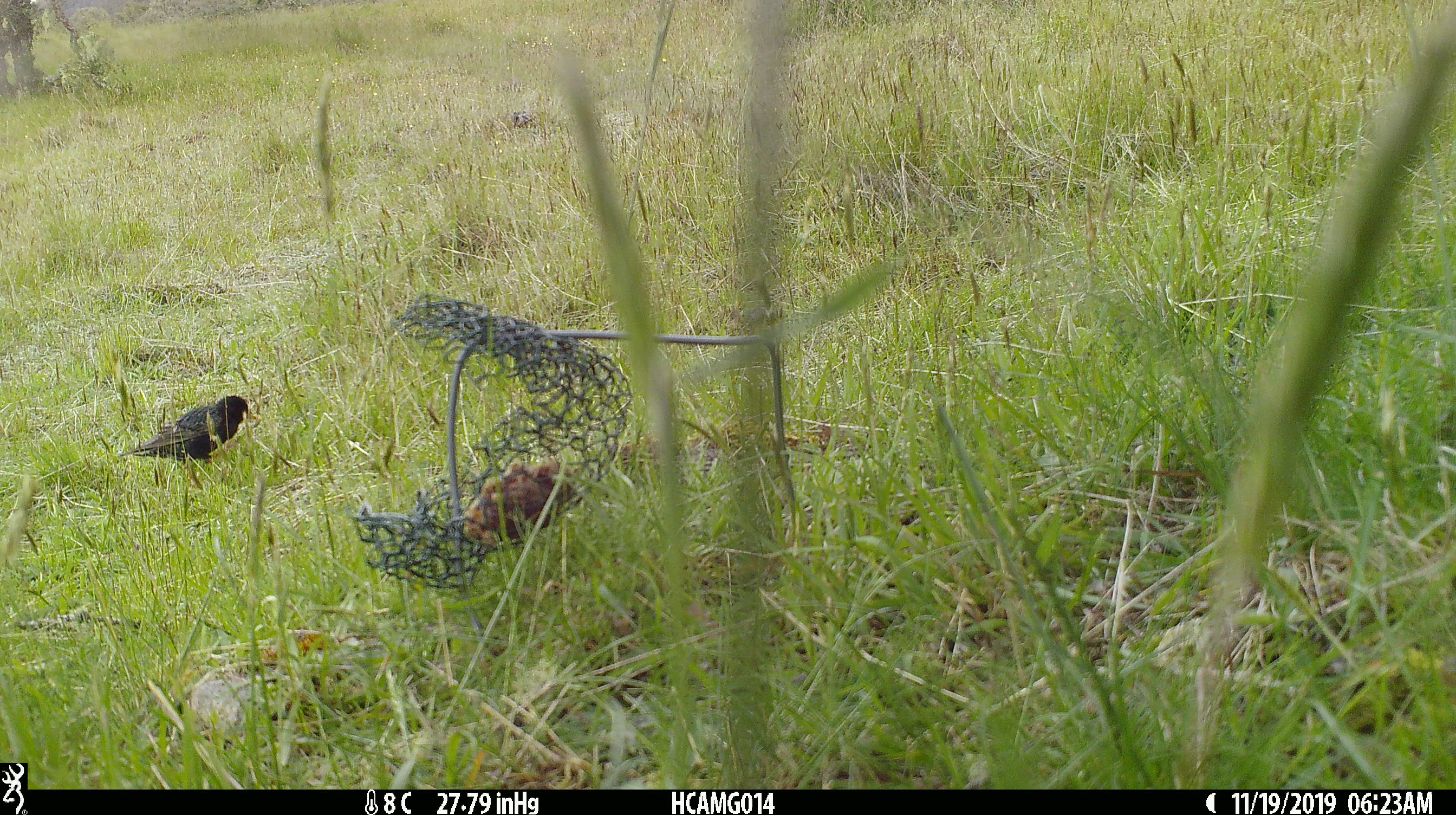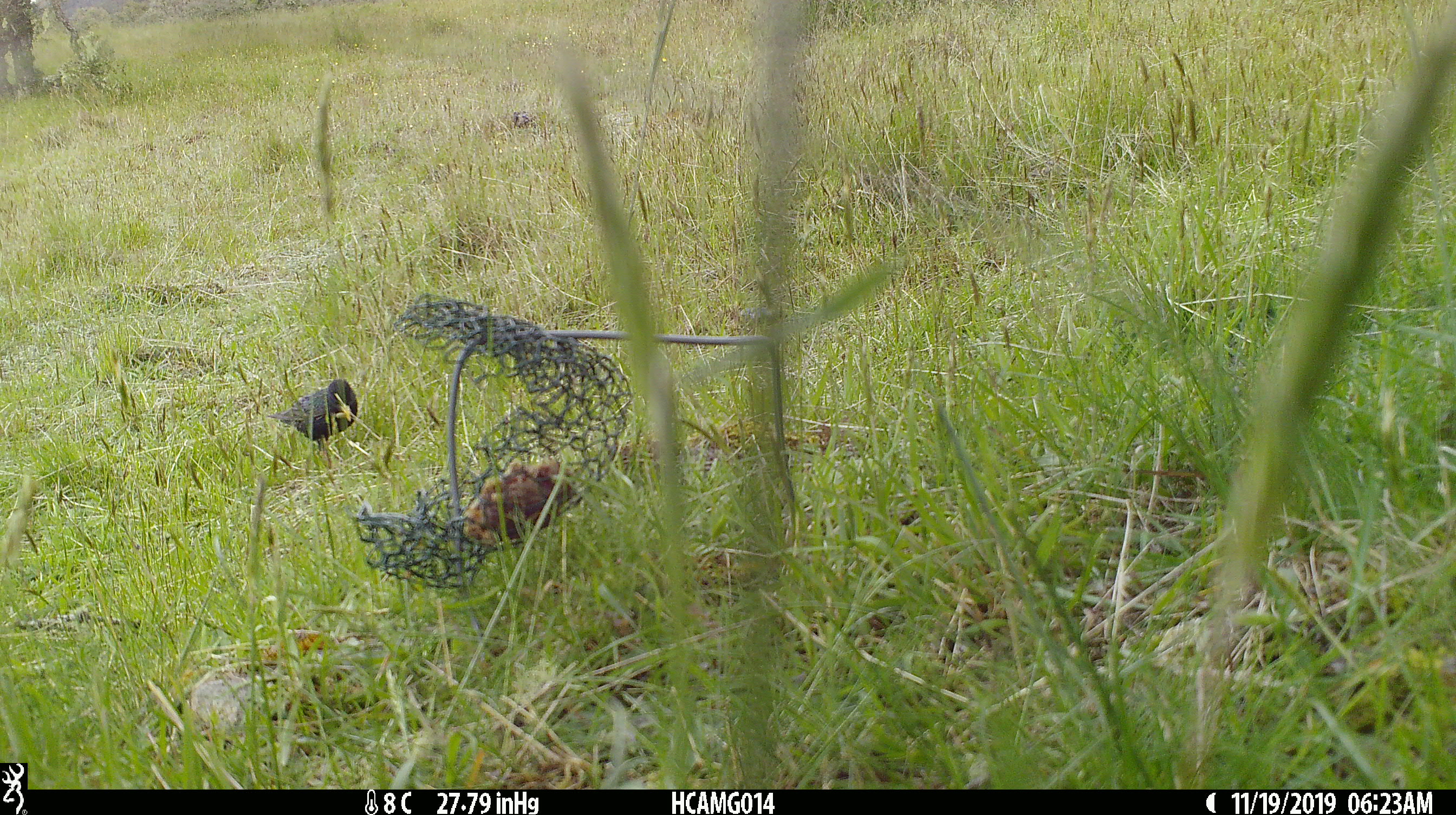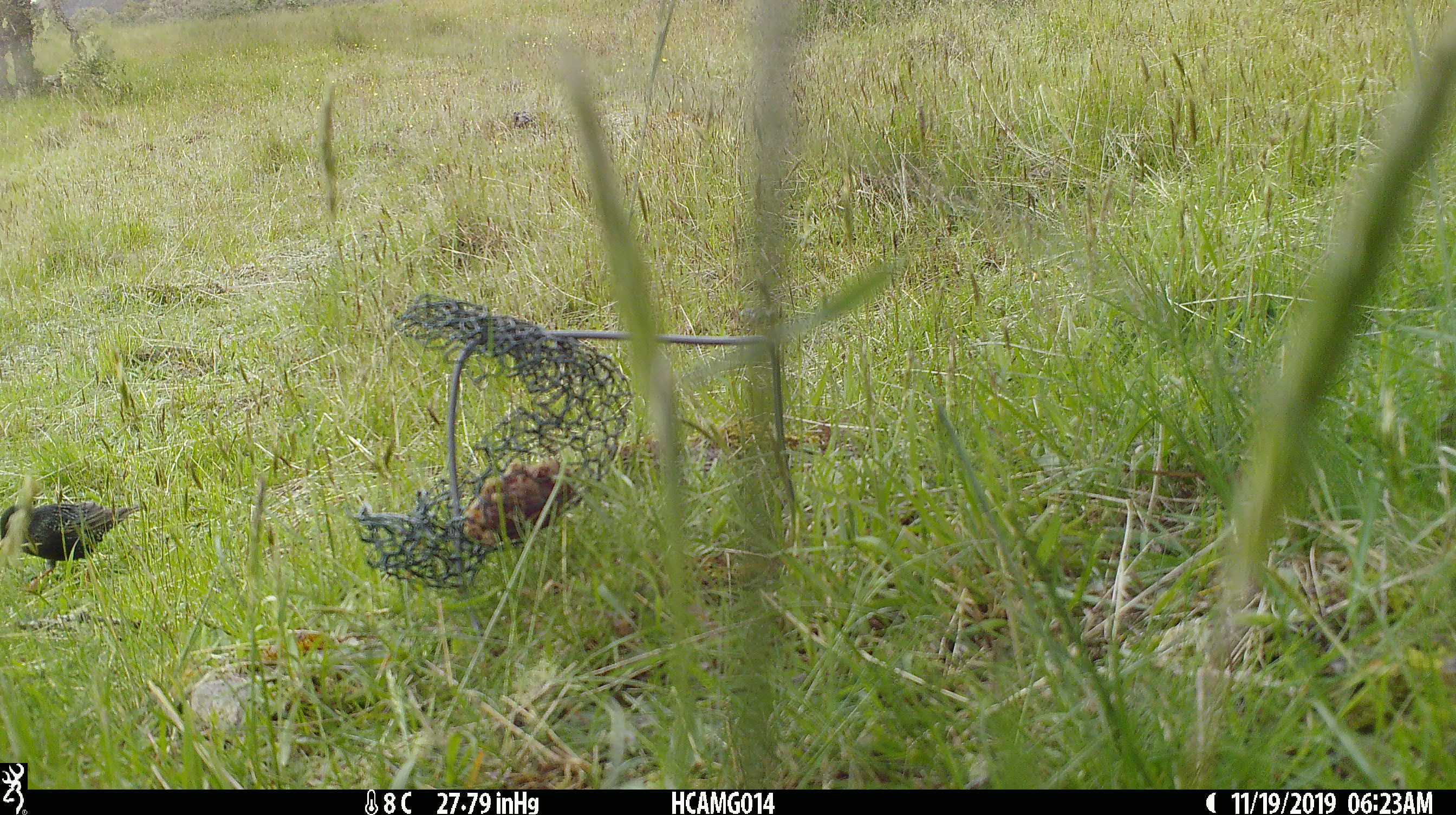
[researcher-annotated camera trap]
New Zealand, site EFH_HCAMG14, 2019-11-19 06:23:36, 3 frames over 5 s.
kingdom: Animalia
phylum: Chordata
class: Aves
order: Passeriformes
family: Sturnidae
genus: Sturnus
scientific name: Sturnus vulgaris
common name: european starling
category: starling